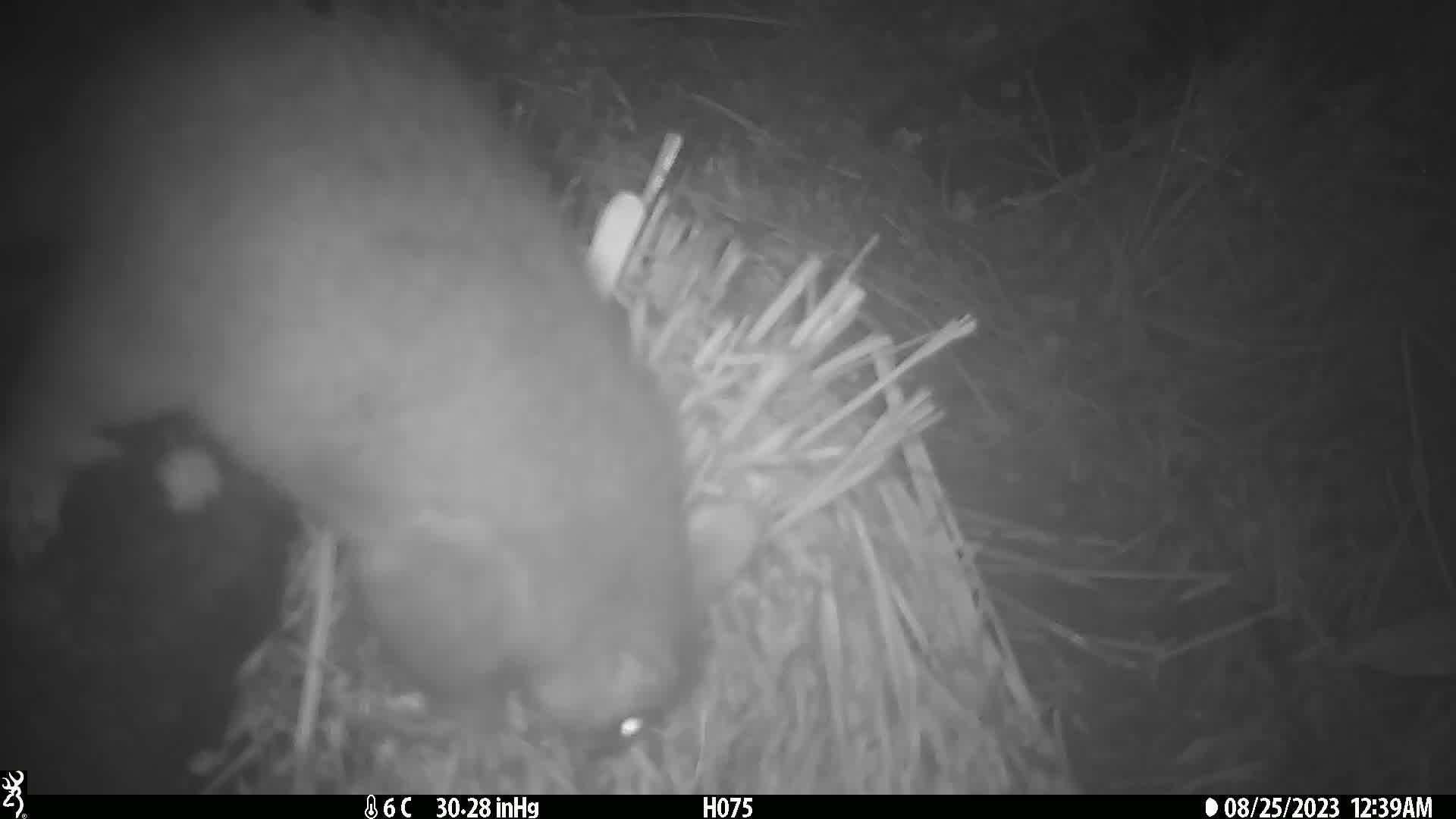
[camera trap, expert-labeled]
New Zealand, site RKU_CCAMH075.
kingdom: Animalia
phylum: Chordata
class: Mammalia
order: Diprotodontia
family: Phalangeridae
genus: Trichosurus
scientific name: Trichosurus vulpecula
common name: common brushtail possum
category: possum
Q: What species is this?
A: Possum (common brushtail possum) (Trichosurus vulpecula).